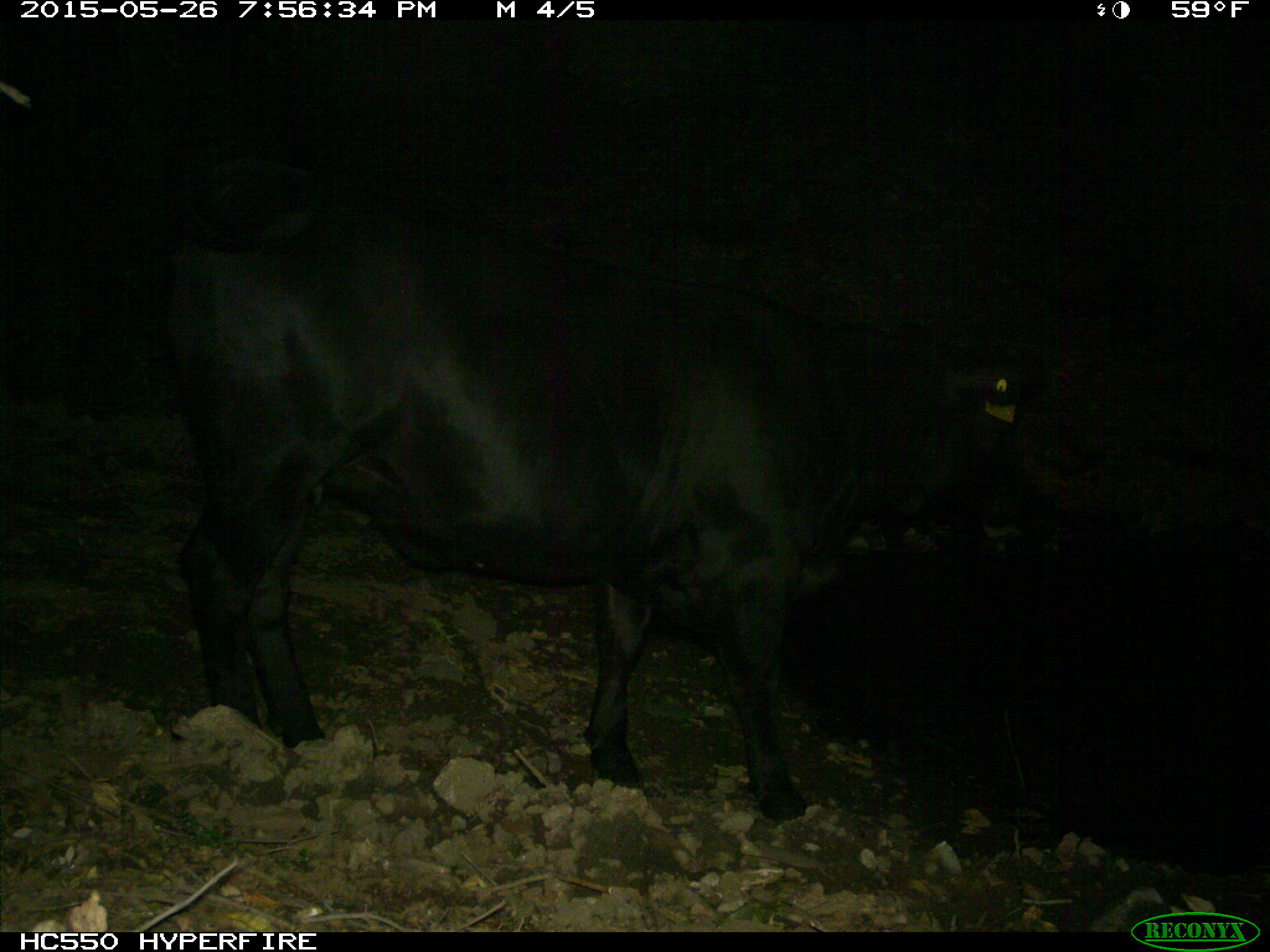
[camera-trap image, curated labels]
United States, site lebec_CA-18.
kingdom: Animalia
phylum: Chordata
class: Mammalia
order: Artiodactyla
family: Bovidae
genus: Bos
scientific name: Bos taurus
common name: domestic cow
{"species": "Bos taurus (domestic cow)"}